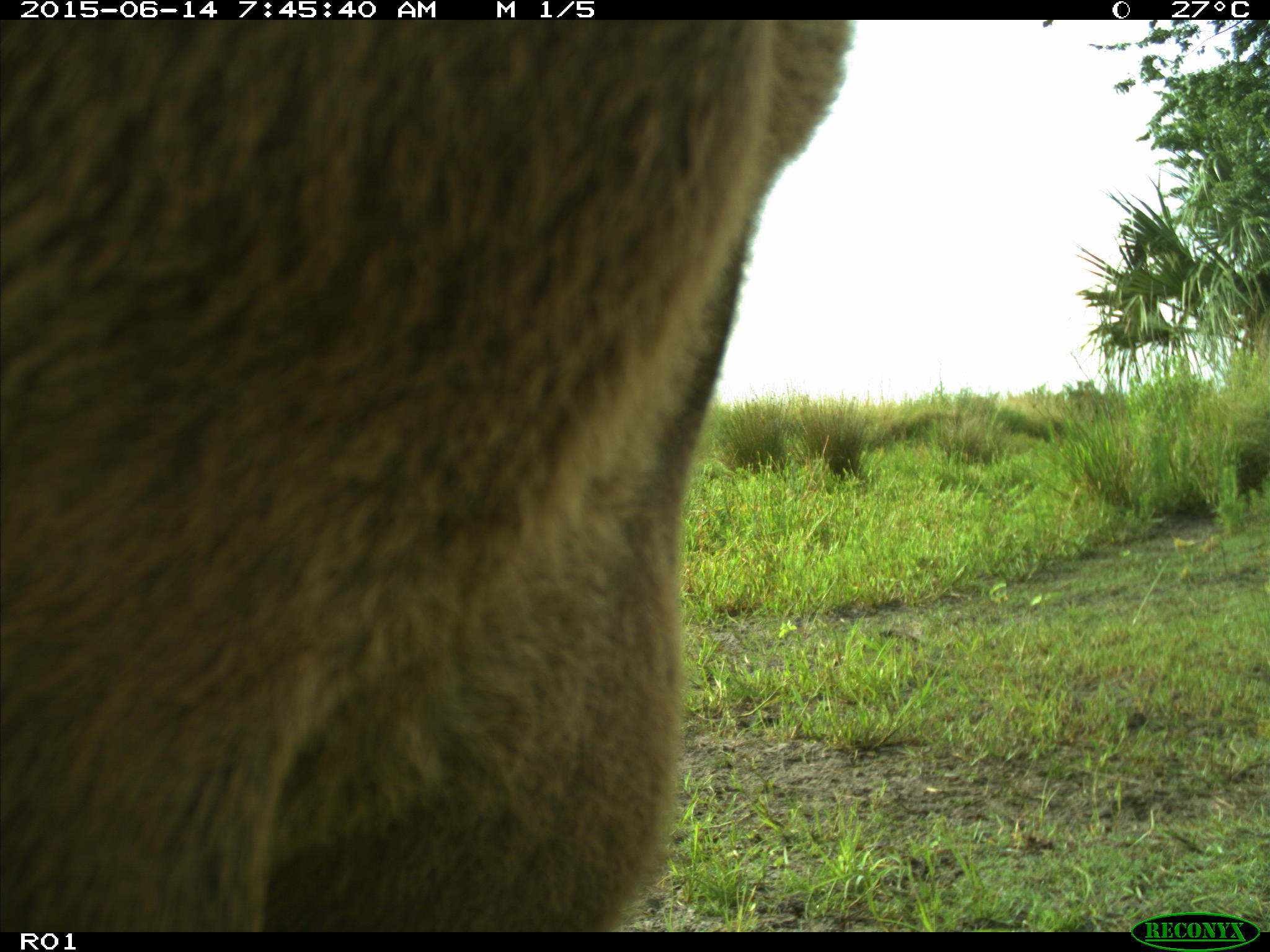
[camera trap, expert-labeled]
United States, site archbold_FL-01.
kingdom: Animalia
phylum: Chordata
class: Mammalia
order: Artiodactyla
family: Bovidae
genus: Bos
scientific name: Bos taurus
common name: domestic cow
Bos taurus (domestic cow).